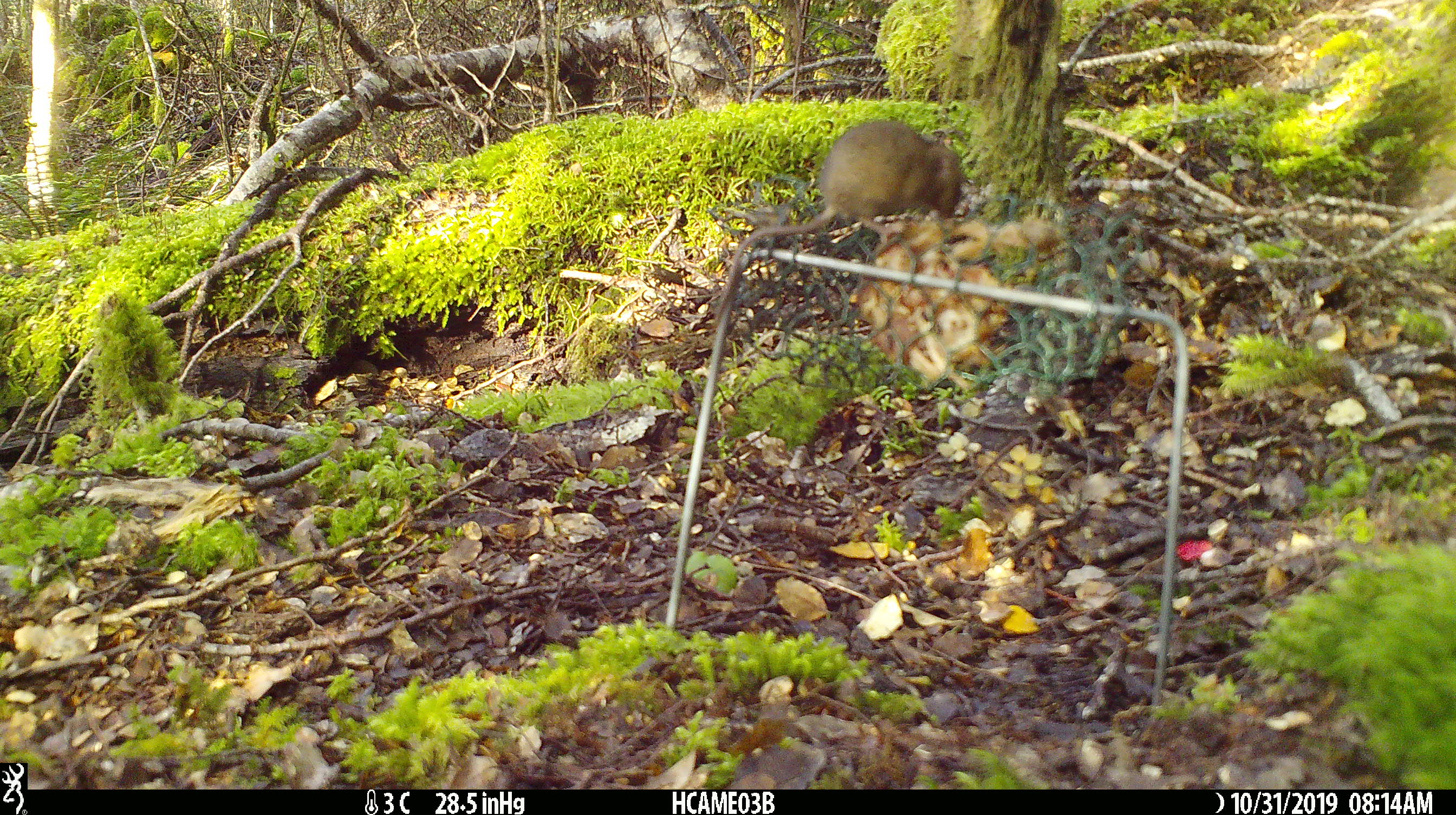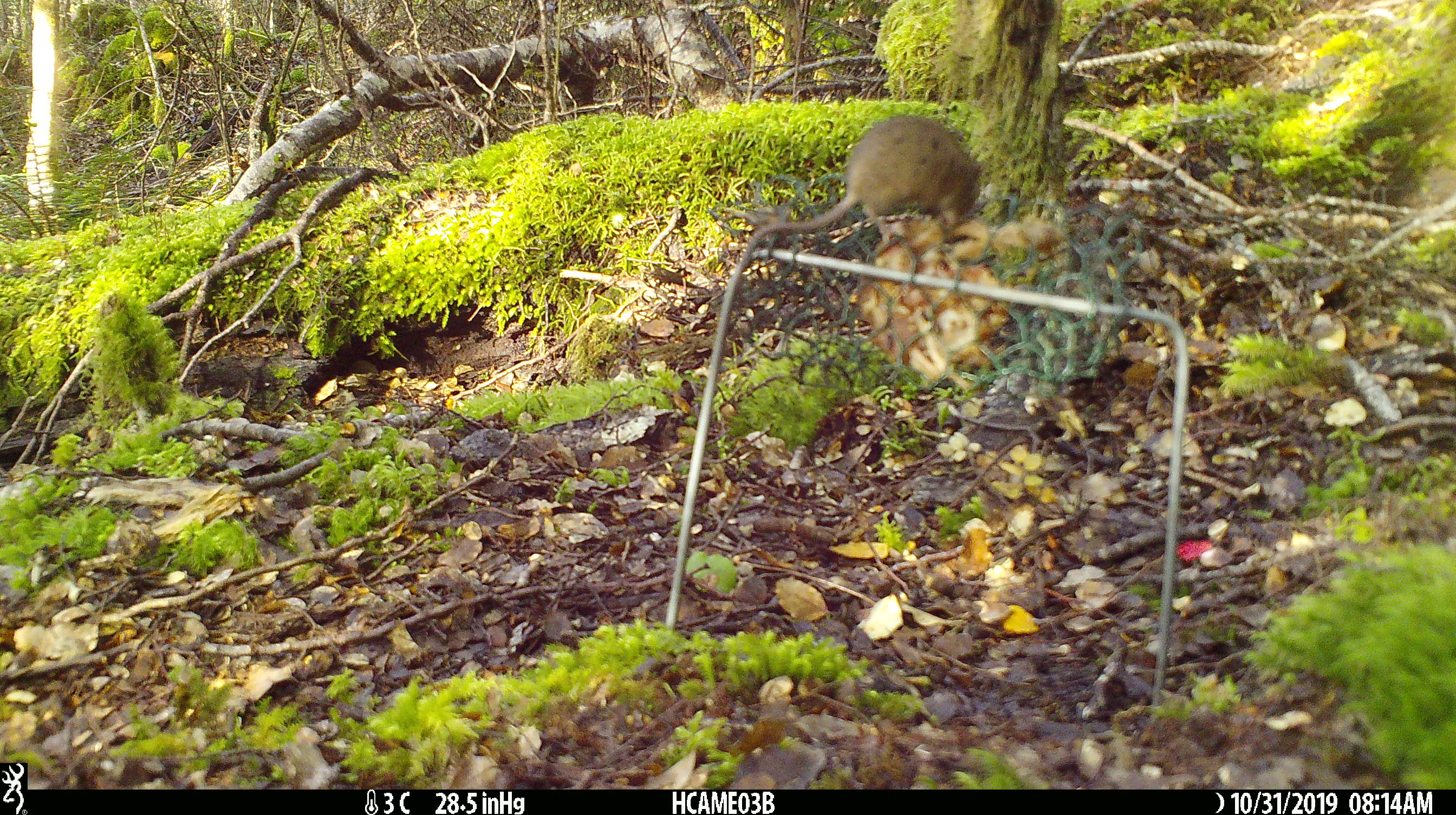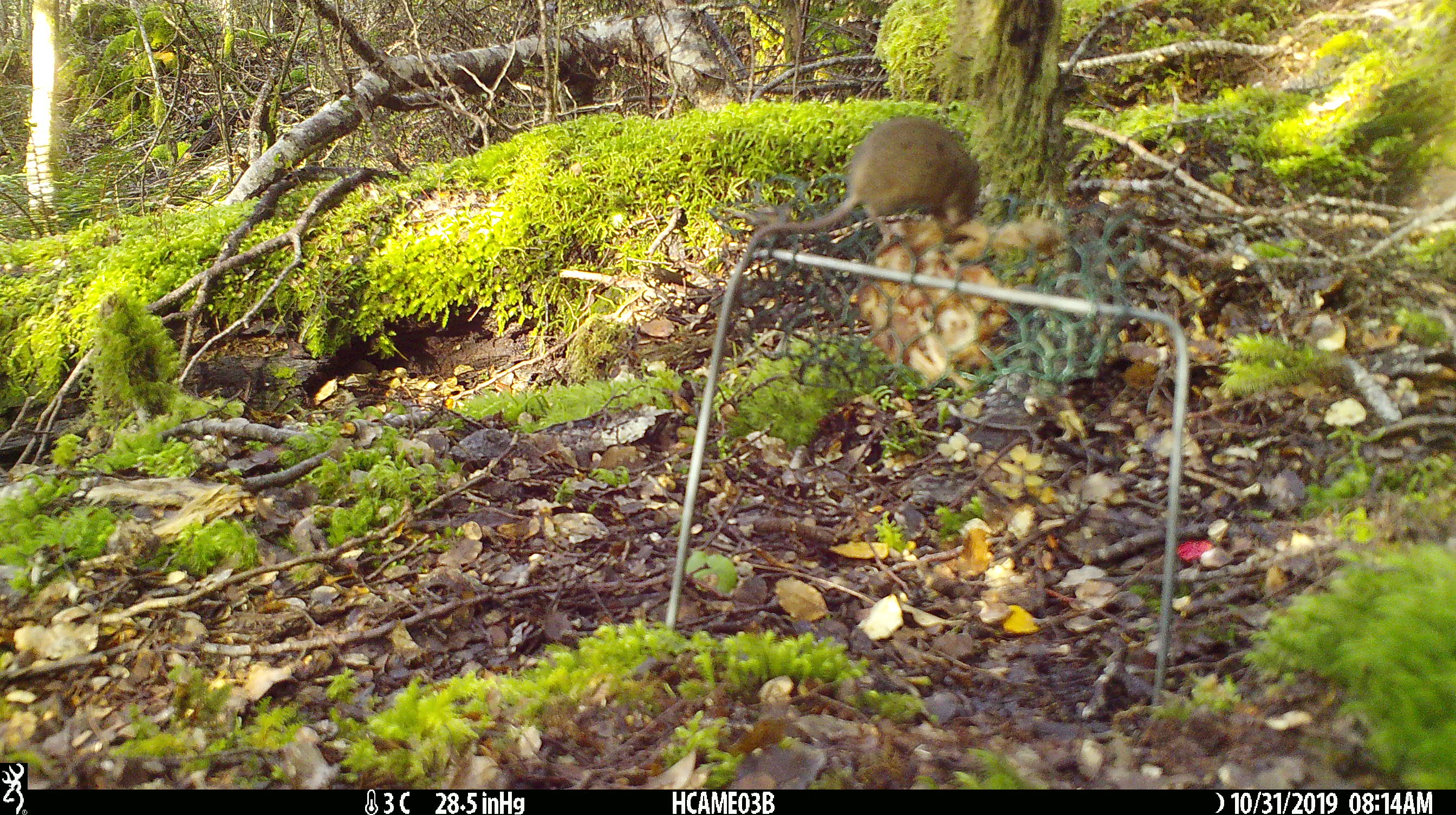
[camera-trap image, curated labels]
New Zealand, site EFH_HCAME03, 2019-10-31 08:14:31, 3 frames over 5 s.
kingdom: Animalia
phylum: Chordata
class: Mammalia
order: Rodentia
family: Muridae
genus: Mus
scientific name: Mus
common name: mouse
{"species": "mouse (Mus)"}